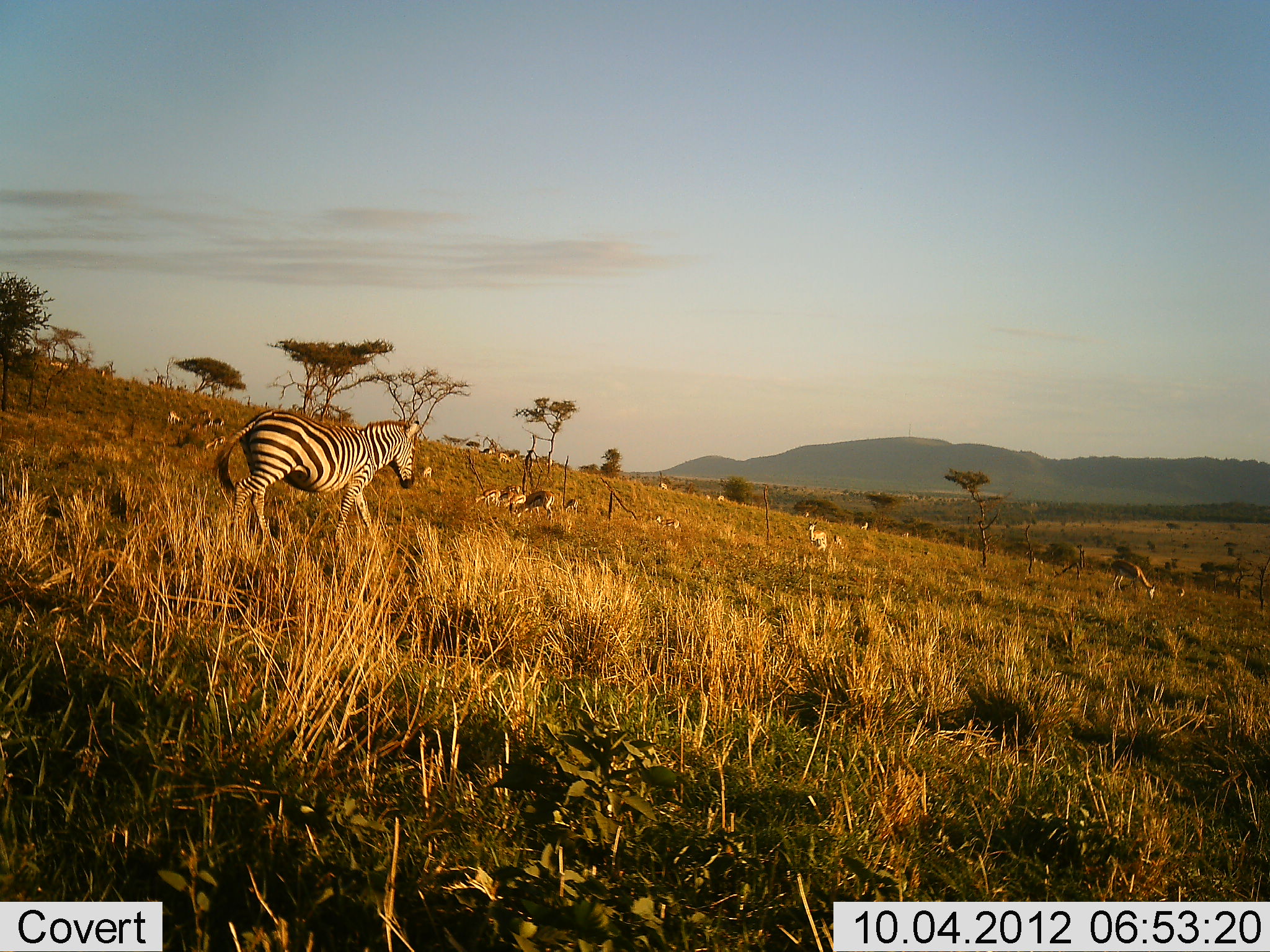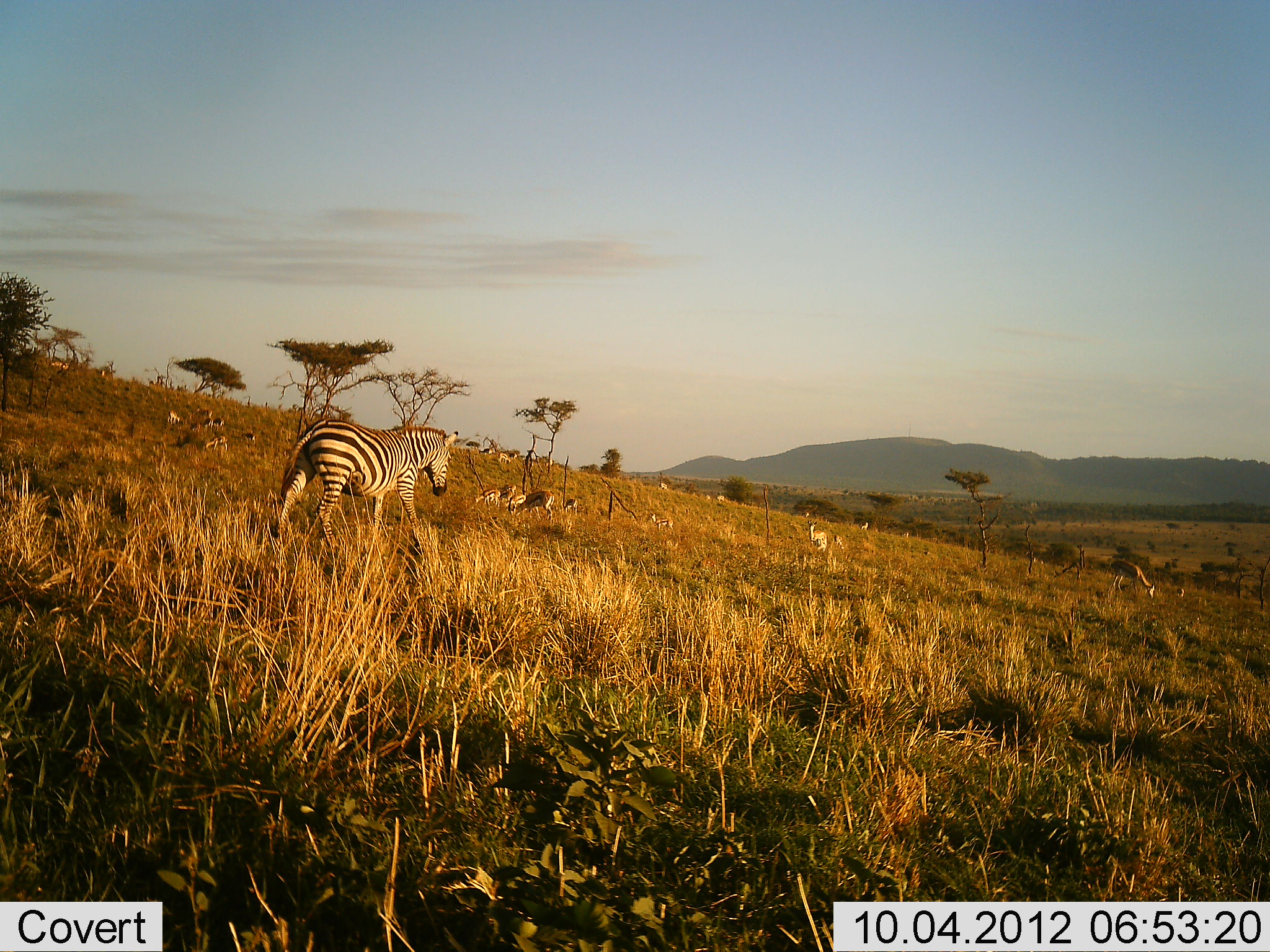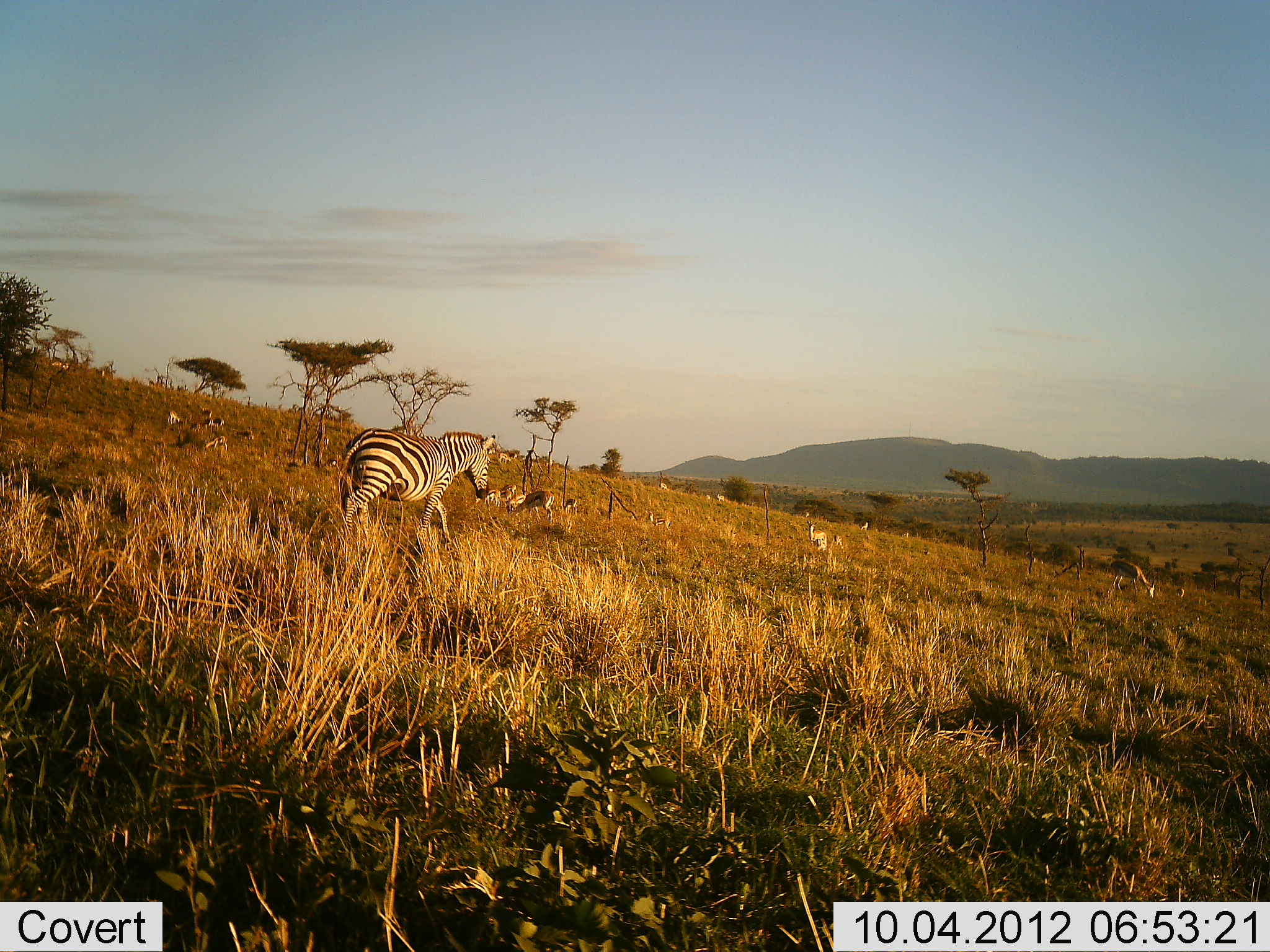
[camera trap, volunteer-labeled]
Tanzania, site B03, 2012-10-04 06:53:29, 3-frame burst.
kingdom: Animalia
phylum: Chordata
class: Mammalia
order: Artiodactyla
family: Bovidae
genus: Eudorcas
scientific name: Eudorcas thomsonii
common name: thomson's gazelle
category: gazellethomsons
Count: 11-50.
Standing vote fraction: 40%.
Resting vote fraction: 10%.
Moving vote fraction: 20%.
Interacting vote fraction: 10%.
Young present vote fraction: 20%.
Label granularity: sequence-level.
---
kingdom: Animalia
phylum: Chordata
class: Mammalia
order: Perissodactyla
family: Equidae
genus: Equus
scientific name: Equus quagga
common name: plains zebra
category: zebra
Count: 1.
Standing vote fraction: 7%.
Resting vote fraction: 0%.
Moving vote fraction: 100%.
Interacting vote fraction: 0%.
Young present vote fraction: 0%.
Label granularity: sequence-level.